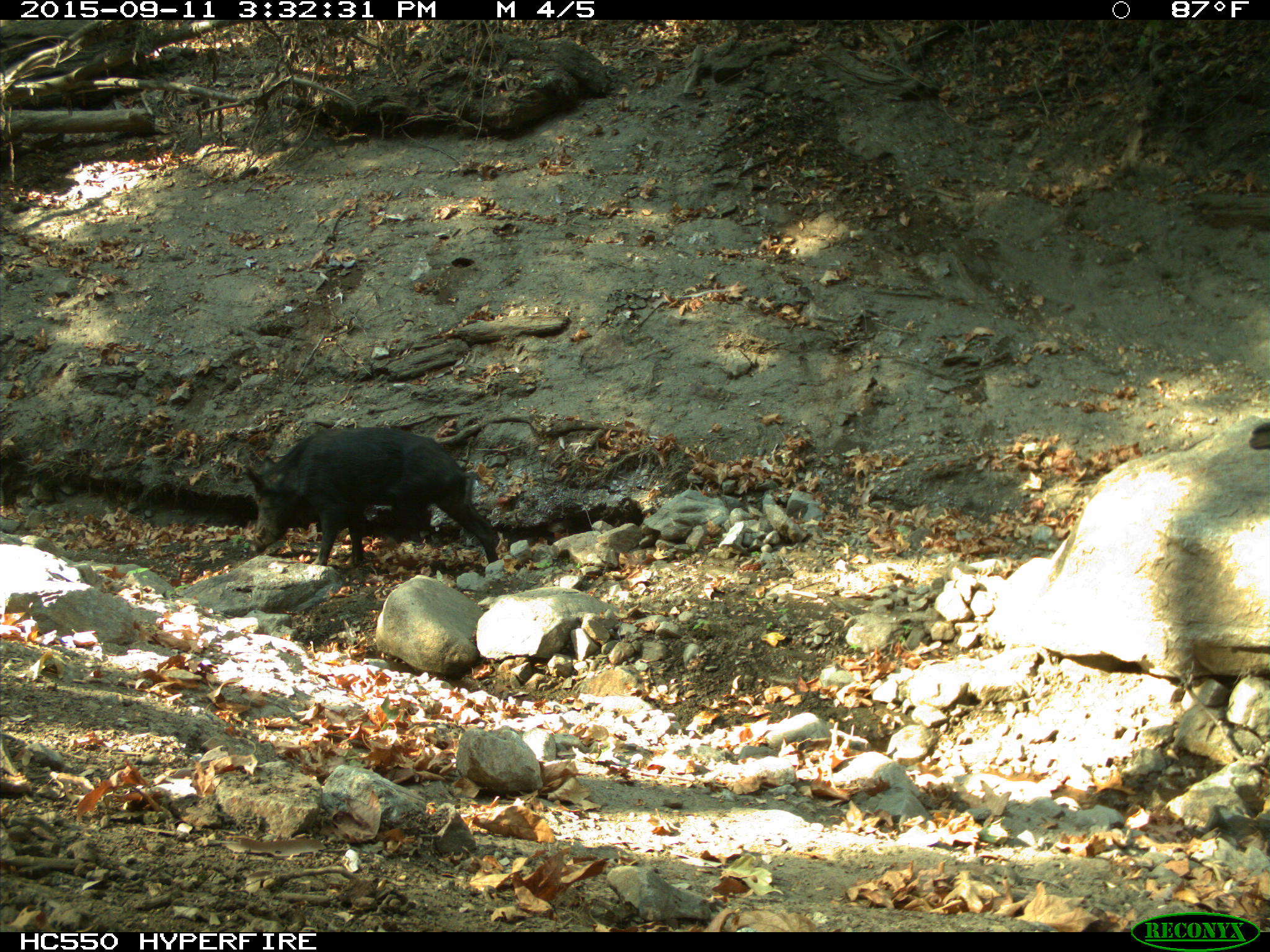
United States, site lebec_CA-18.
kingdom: Animalia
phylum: Chordata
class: Mammalia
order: Artiodactyla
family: Suidae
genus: Sus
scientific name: Sus scrofa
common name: wild boar